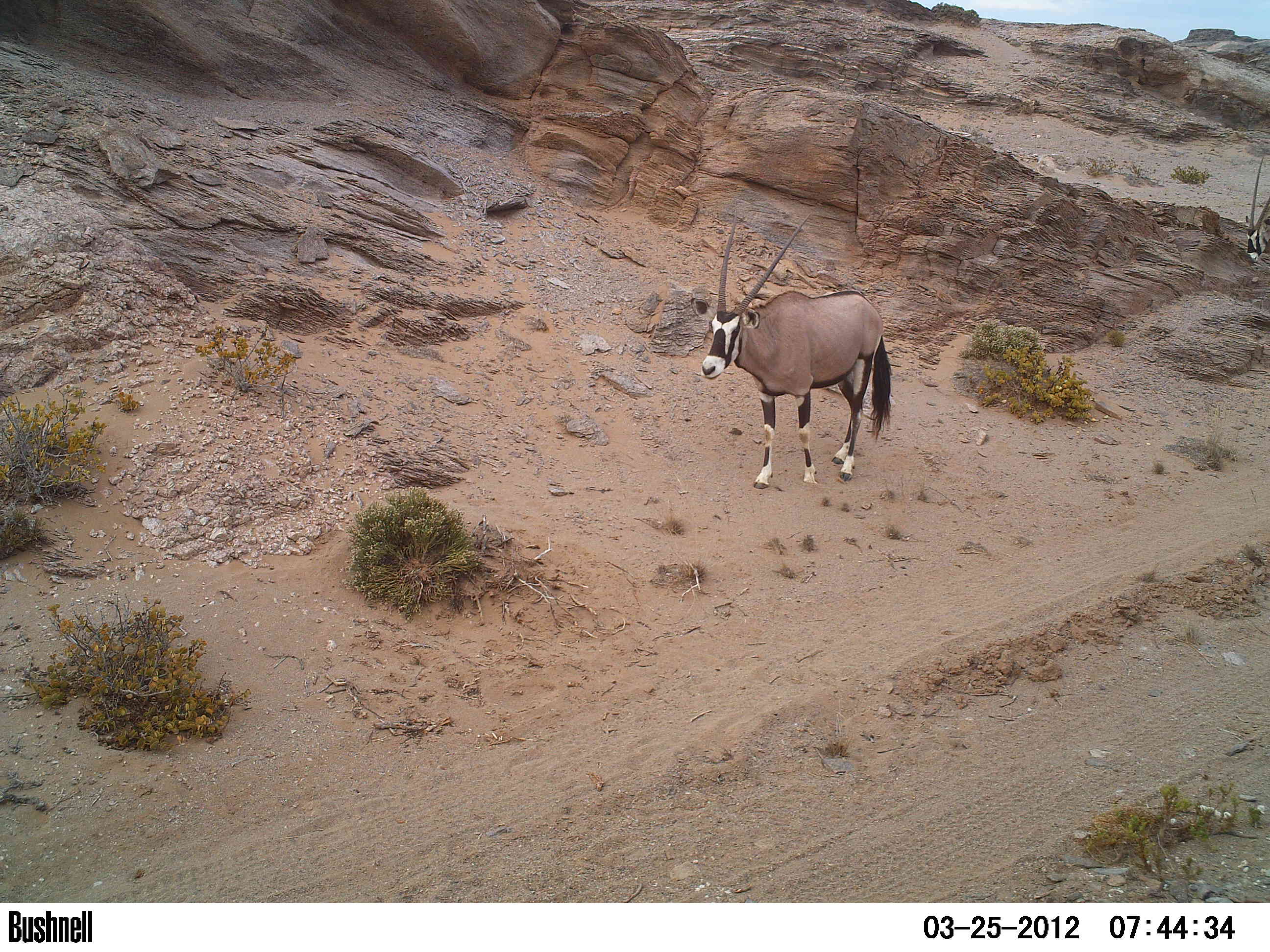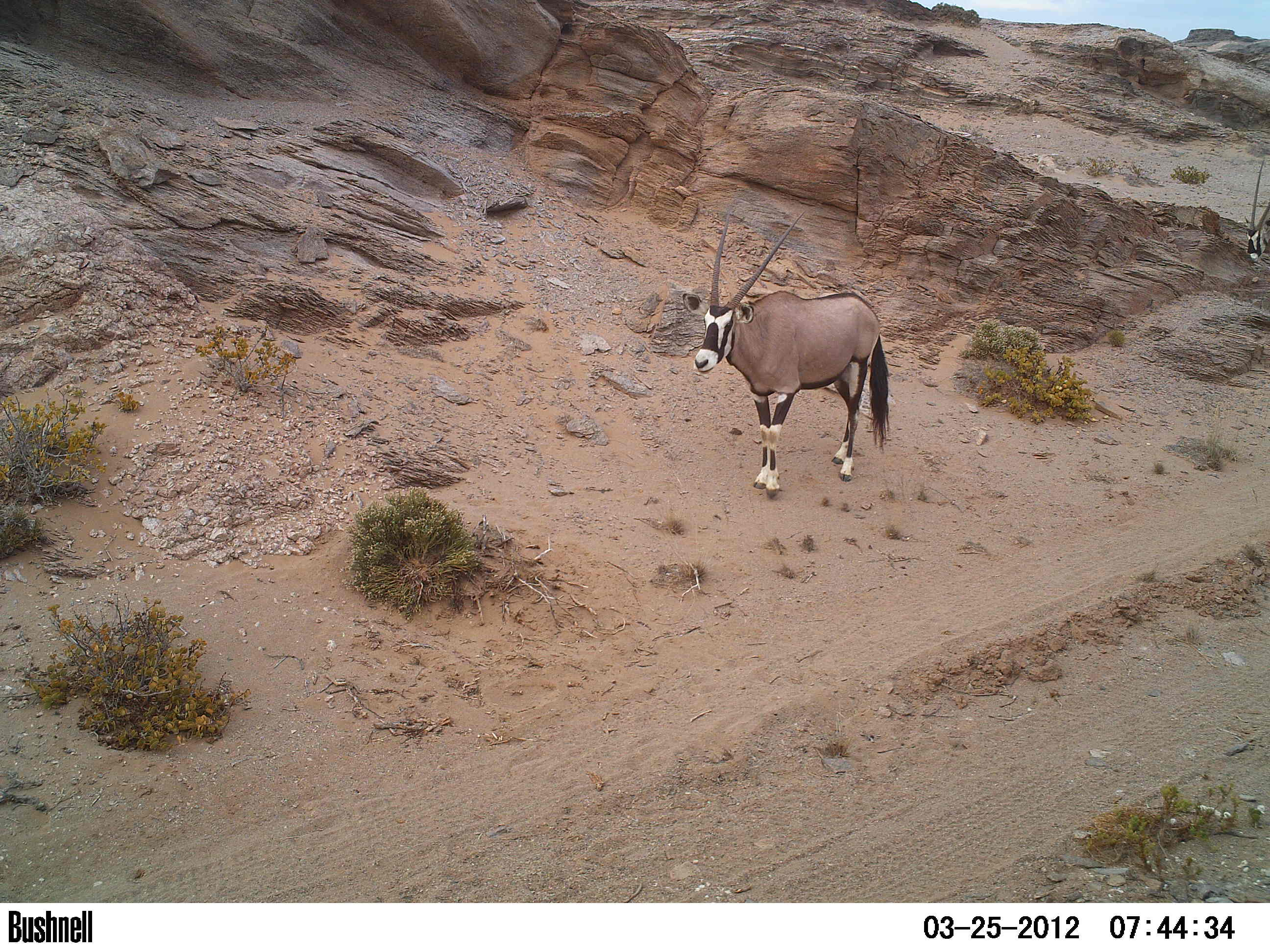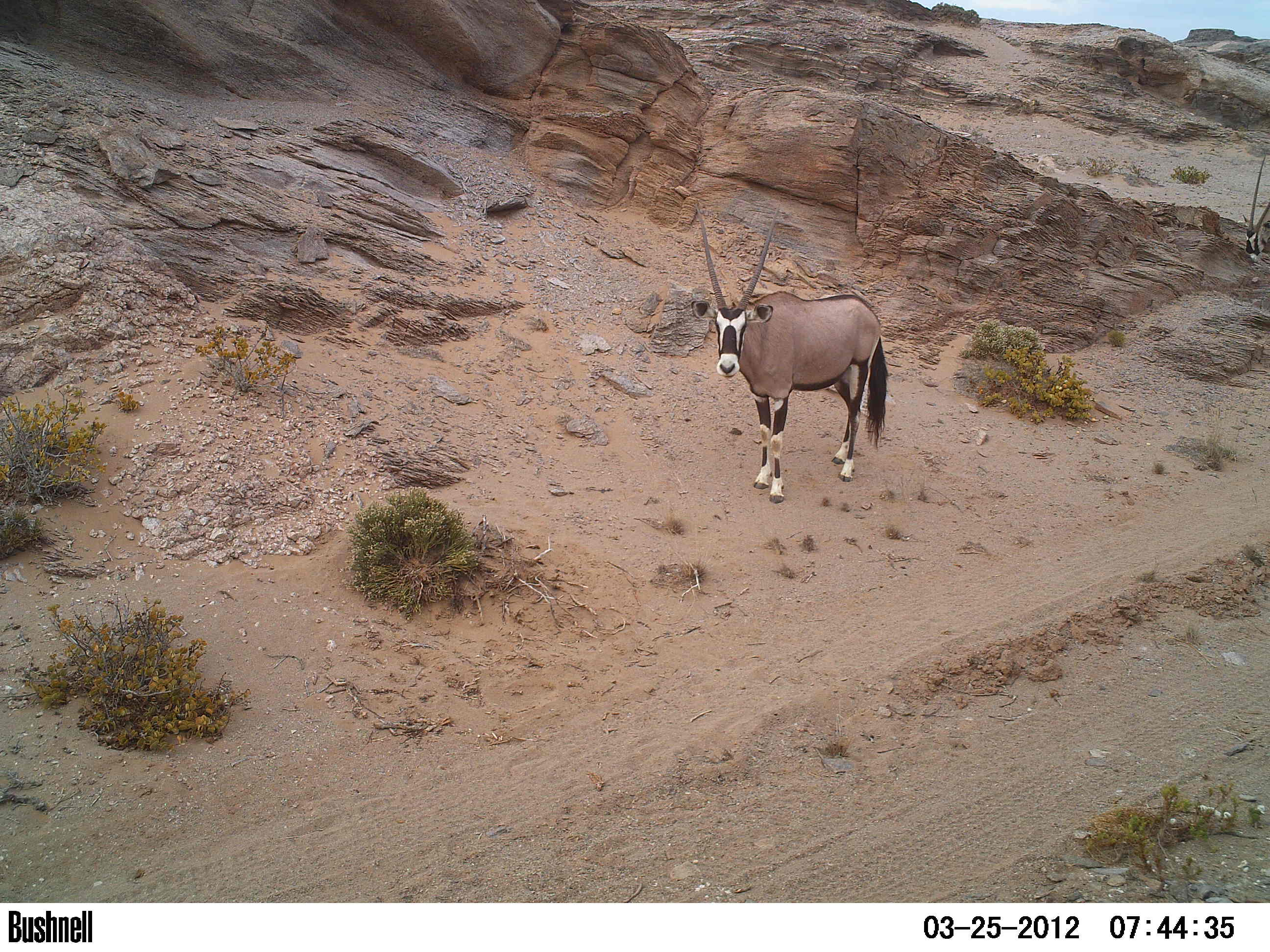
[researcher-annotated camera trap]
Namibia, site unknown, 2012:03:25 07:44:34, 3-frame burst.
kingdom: Animalia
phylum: Chordata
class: Mammalia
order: Artiodactyla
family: Bovidae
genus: Oryx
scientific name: Oryx gazella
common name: gemsbok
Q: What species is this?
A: Oryx gazella (gemsbok).